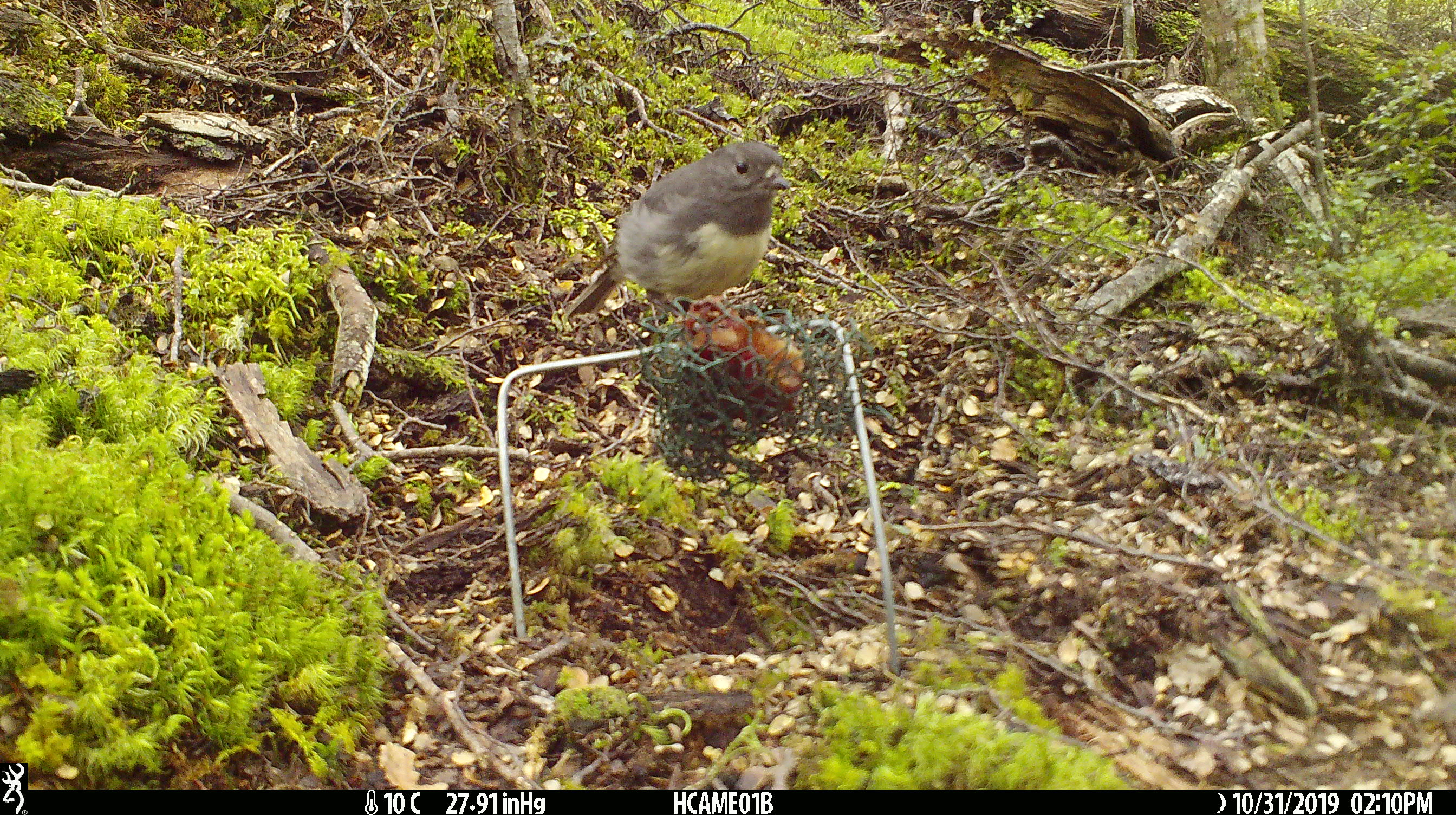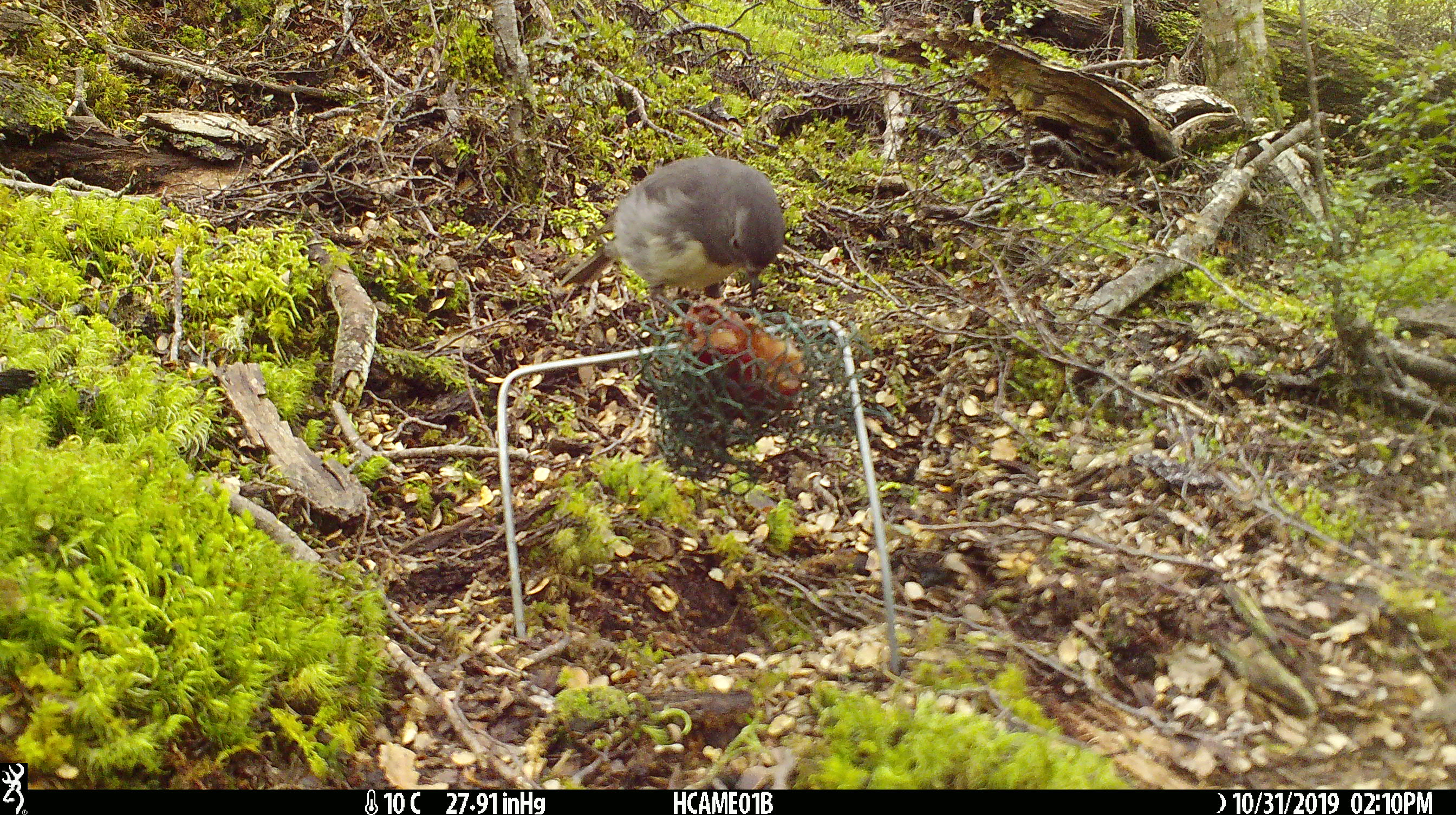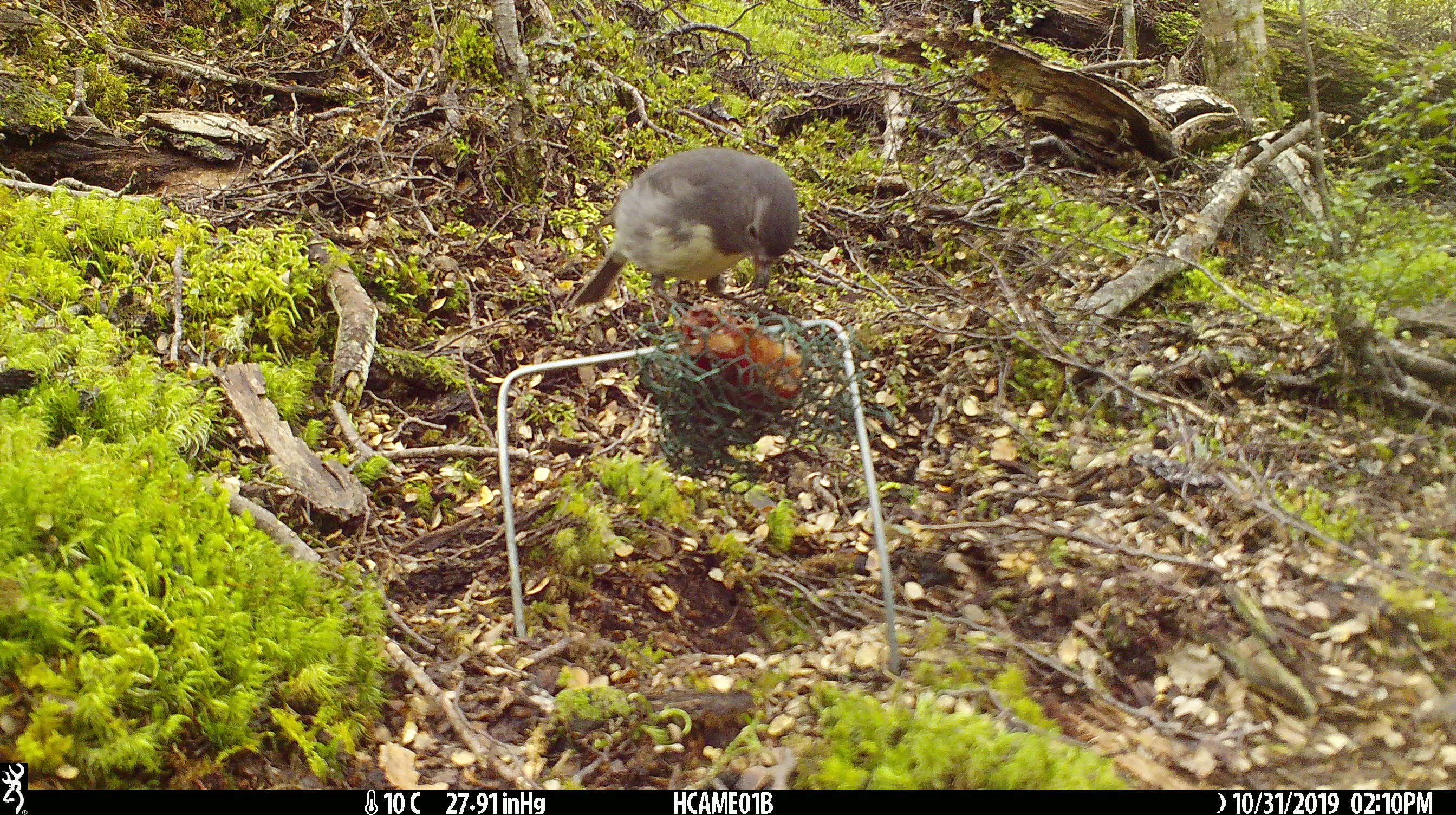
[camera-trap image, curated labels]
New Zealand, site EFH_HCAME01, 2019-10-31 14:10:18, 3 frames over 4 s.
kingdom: Animalia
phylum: Chordata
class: Aves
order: Passeriformes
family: Petroicidae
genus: Petroica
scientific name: Petroica australis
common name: new zealand robin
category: robin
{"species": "robin (new zealand robin) (Petroica australis)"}